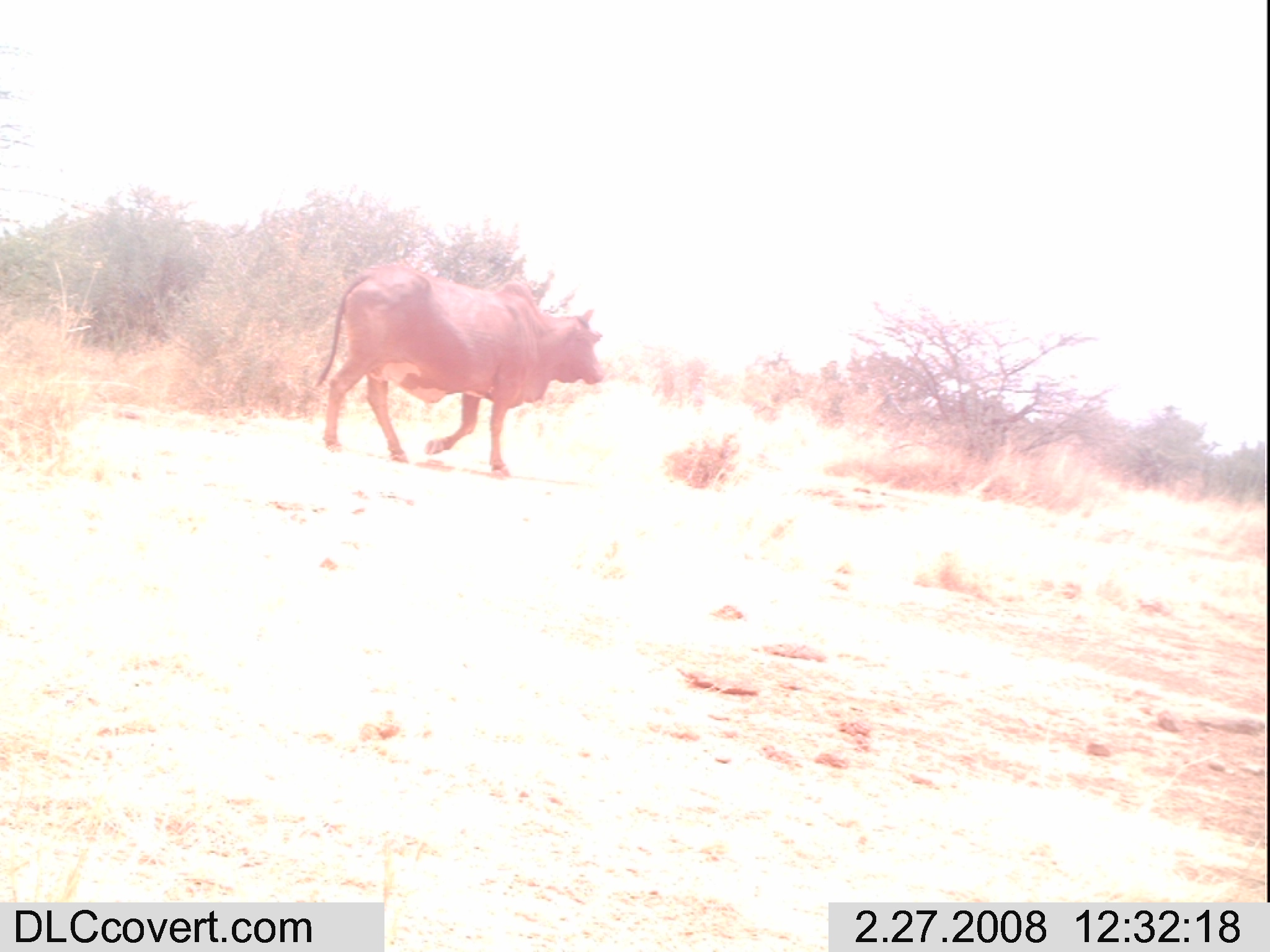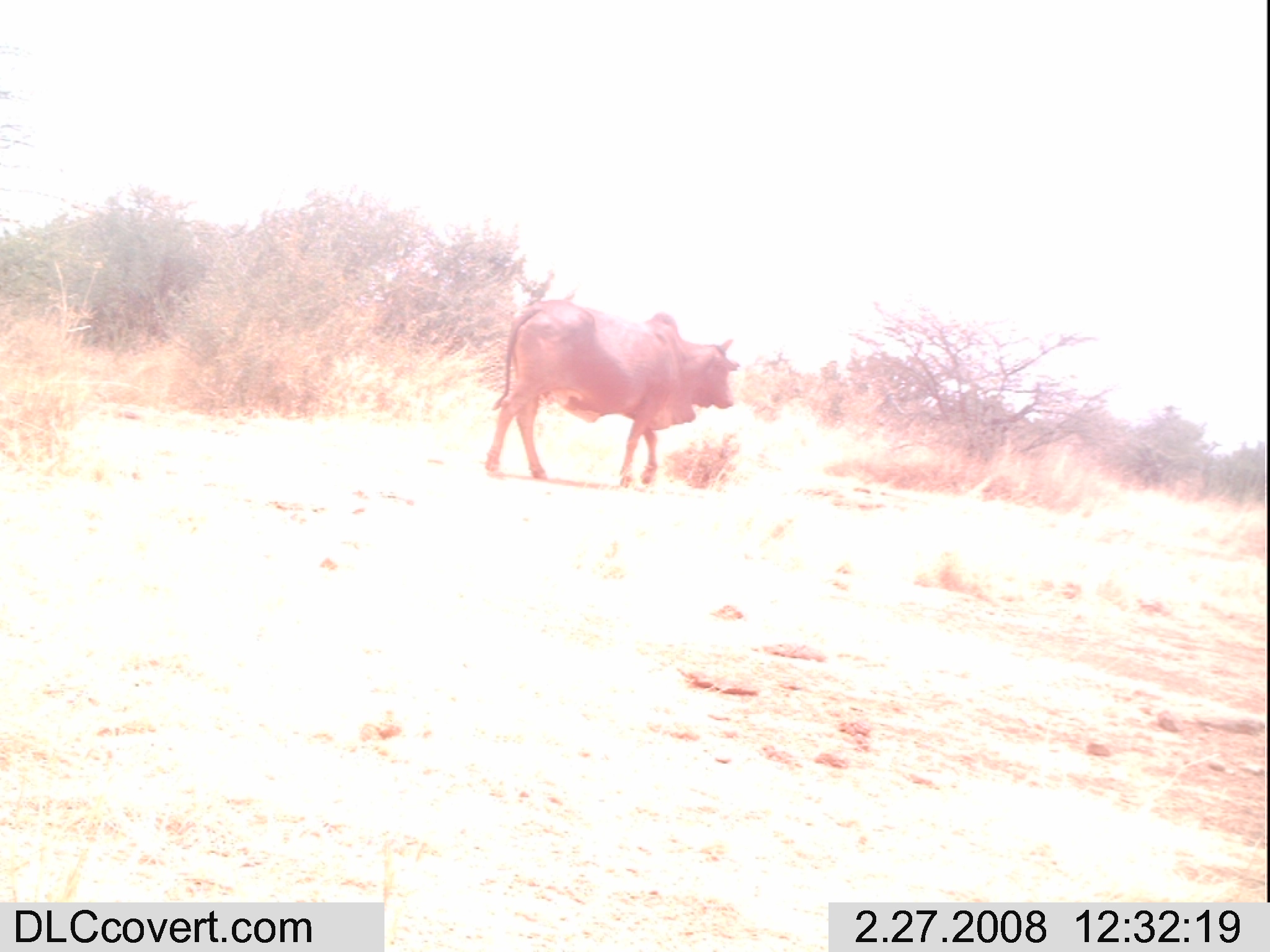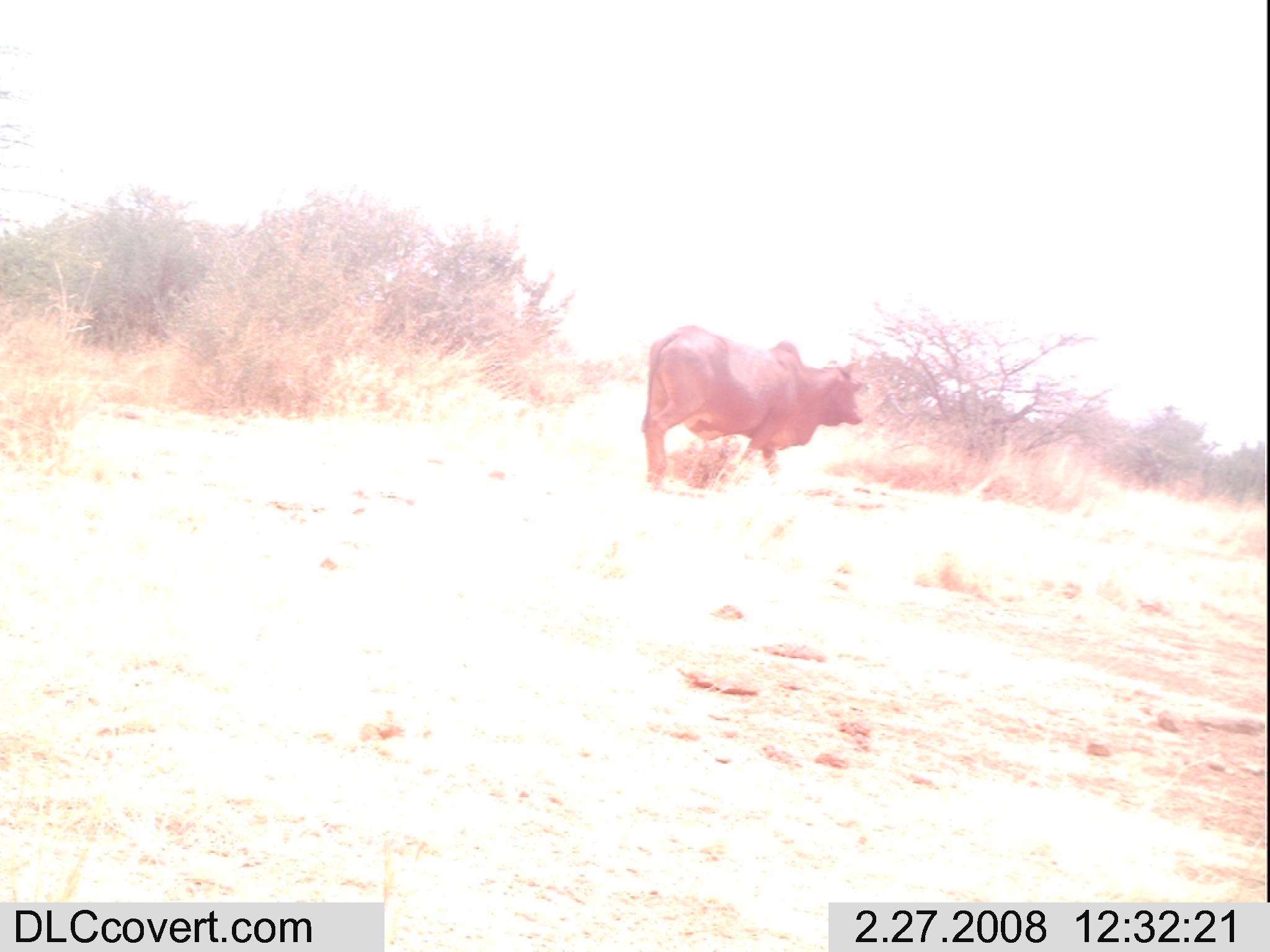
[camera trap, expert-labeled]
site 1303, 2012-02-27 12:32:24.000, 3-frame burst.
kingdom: Animalia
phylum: Chordata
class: Mammalia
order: Artiodactyla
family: Bovidae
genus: Bos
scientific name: Bos taurus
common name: domestic cattle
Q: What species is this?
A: Bos taurus (domestic cattle).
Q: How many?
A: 1.